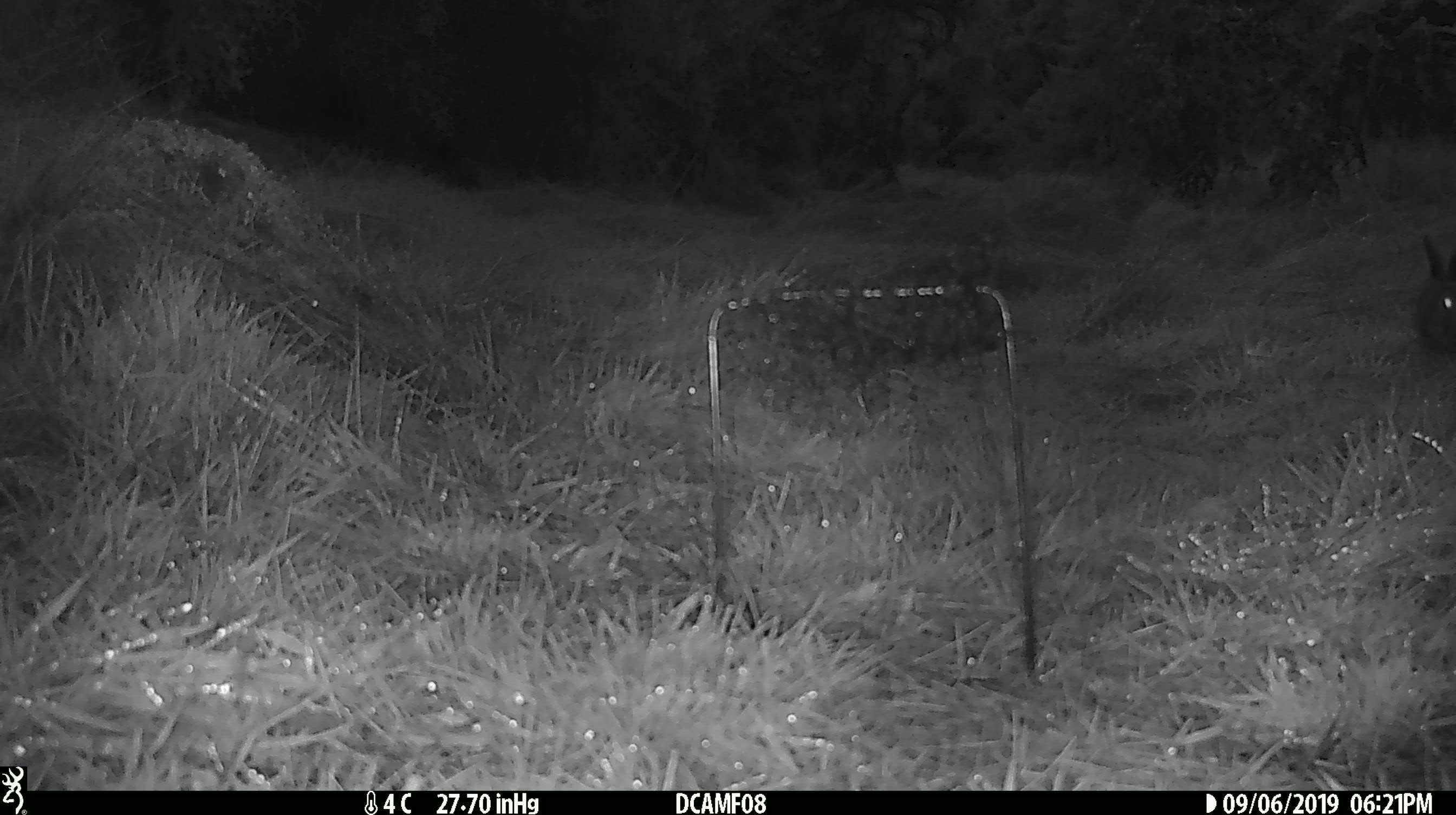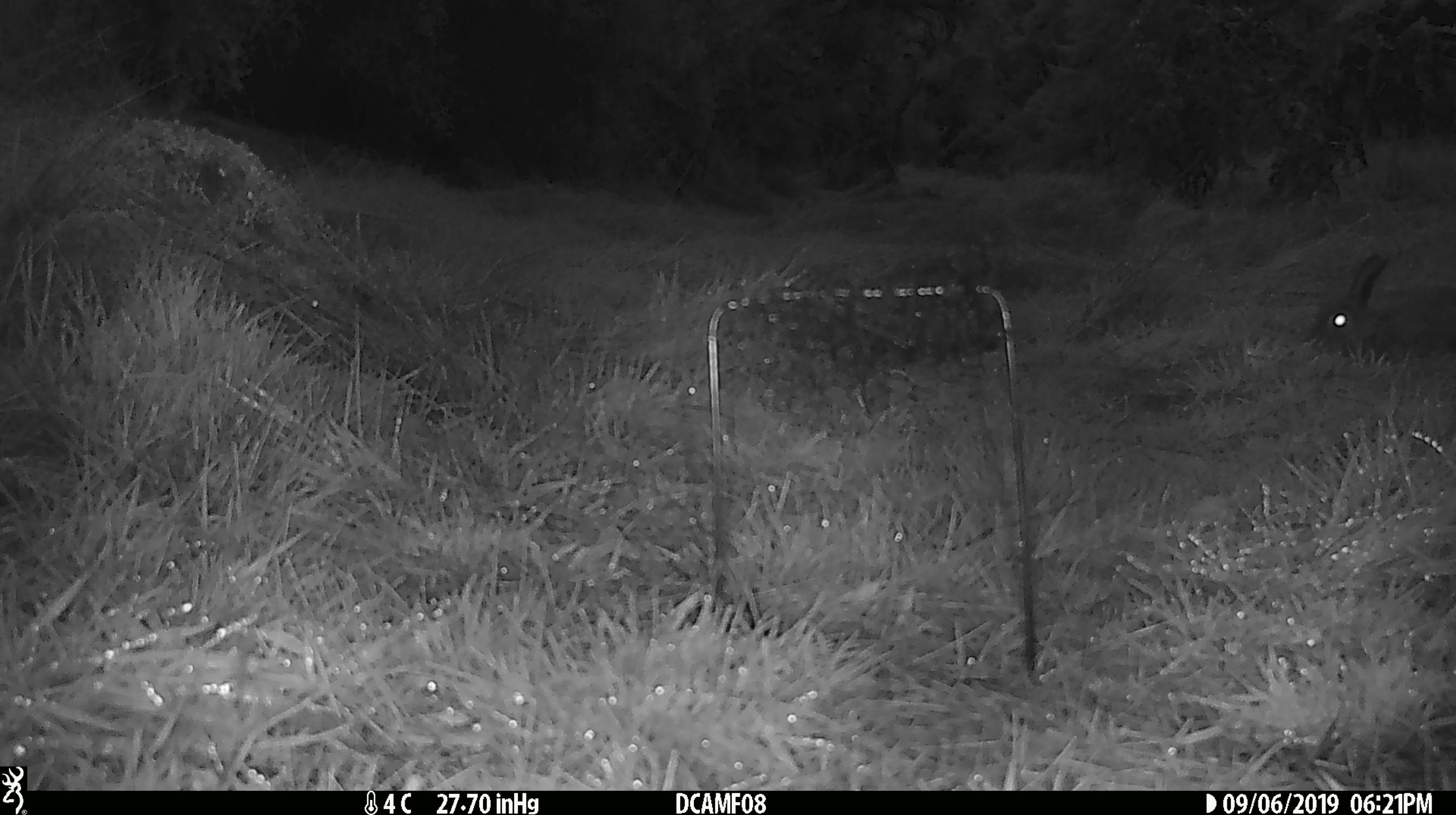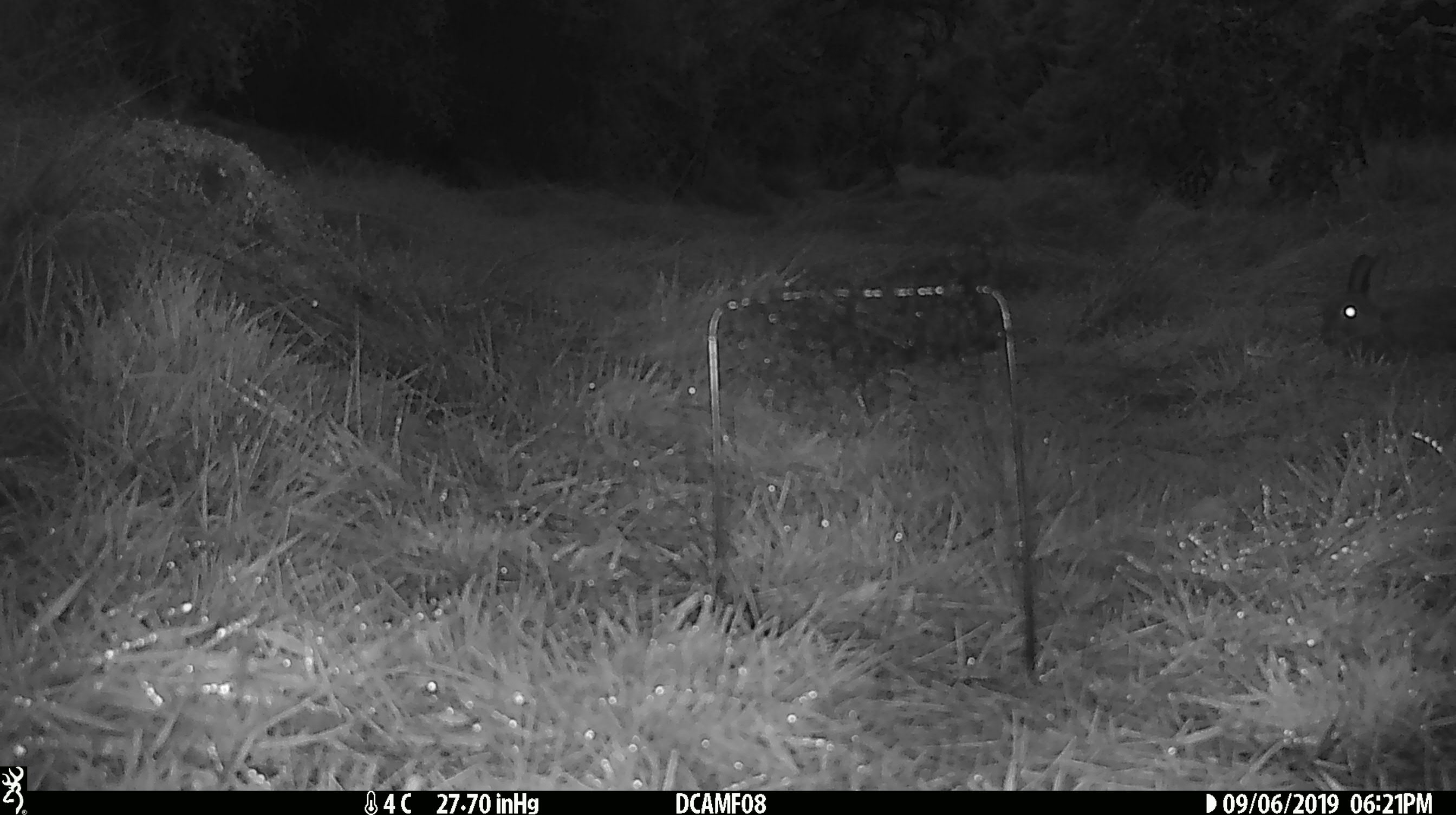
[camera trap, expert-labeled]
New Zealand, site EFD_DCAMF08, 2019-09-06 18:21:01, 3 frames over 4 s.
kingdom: Animalia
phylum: Chordata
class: Mammalia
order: Rodentia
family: Muridae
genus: Mus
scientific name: Mus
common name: mouse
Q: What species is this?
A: Mouse (Mus).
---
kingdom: Animalia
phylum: Chordata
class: Mammalia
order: Eulipotyphla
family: Erinaceidae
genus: Erinaceus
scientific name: Erinaceus europaeus europaeus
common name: european hedgehog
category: hedgehog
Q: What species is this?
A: Hedgehog (european hedgehog) (Erinaceus europaeus europaeus).